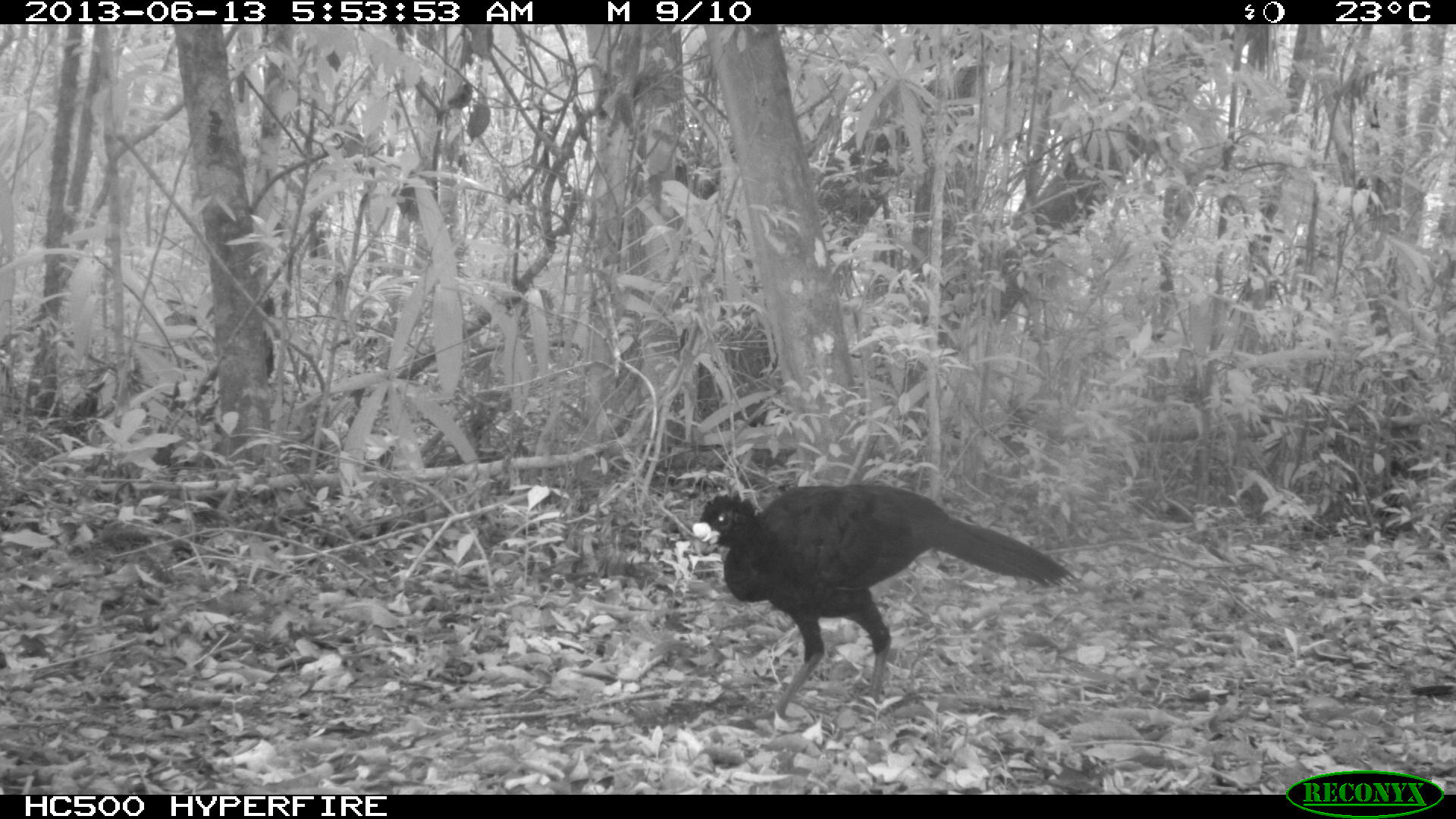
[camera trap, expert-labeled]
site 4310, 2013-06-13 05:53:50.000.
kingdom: Animalia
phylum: Chordata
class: Aves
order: Galliformes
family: Cracidae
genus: Crax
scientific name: Crax rubra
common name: great curassow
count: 1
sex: male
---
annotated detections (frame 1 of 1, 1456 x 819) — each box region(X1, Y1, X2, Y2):
crax rubra: region(689, 480, 1080, 722)